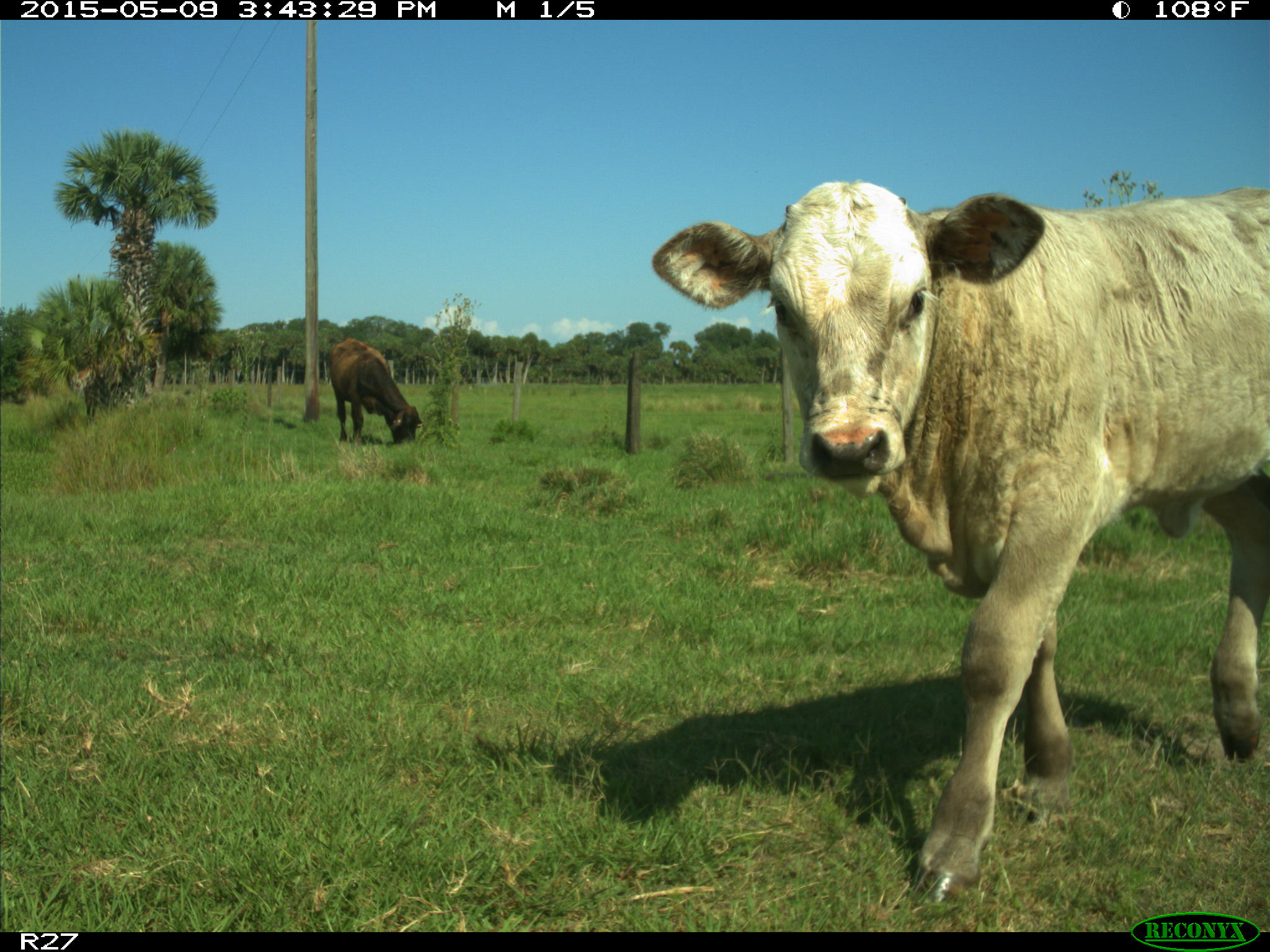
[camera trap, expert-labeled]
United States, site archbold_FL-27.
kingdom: Animalia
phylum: Chordata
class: Mammalia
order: Artiodactyla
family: Bovidae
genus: Bos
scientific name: Bos taurus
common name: domestic cow